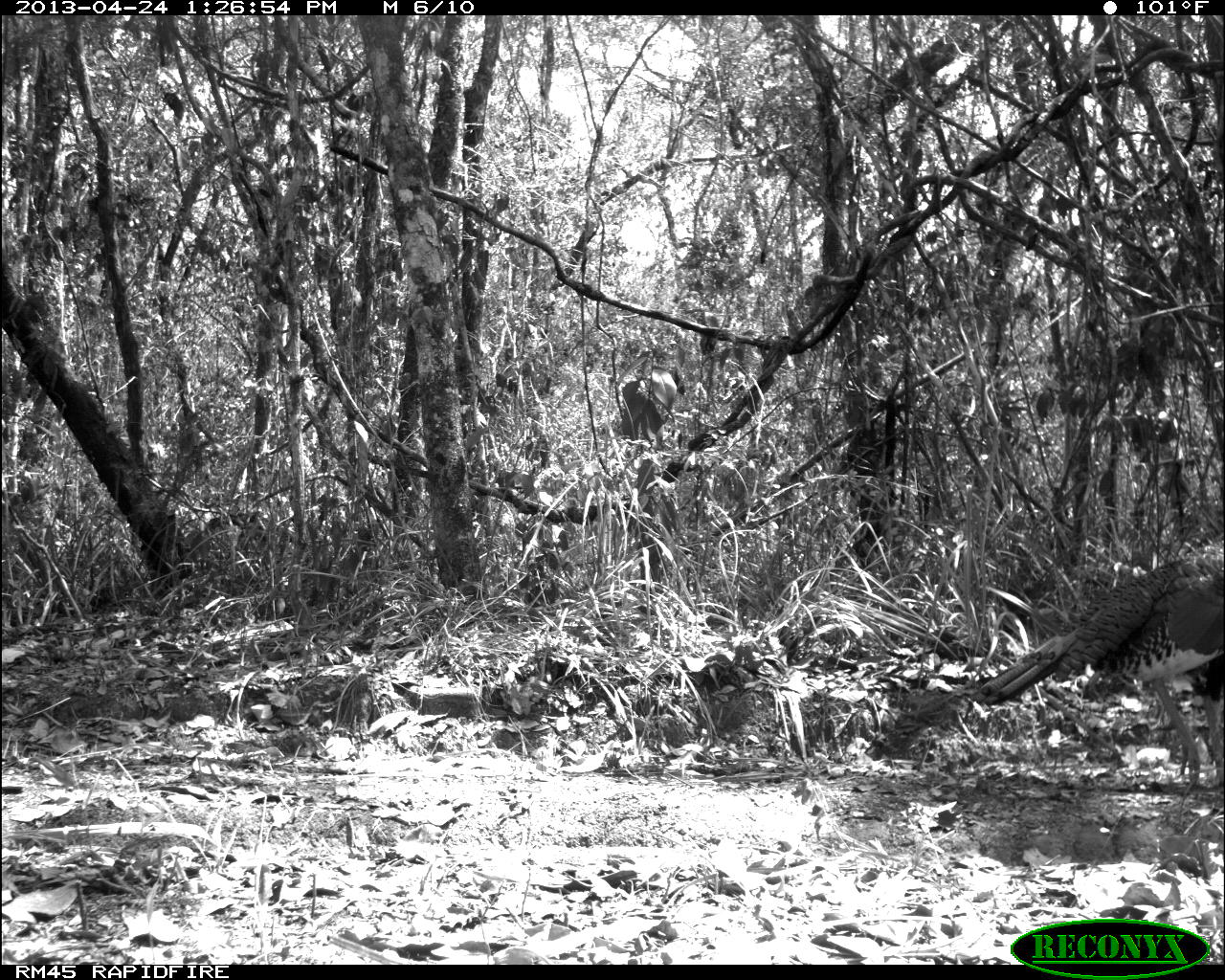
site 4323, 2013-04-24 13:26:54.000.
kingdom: Animalia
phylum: Chordata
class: Aves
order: Galliformes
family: Phasianidae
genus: Meleagris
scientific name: Meleagris ocellata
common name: ocellated turkey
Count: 1.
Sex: female.